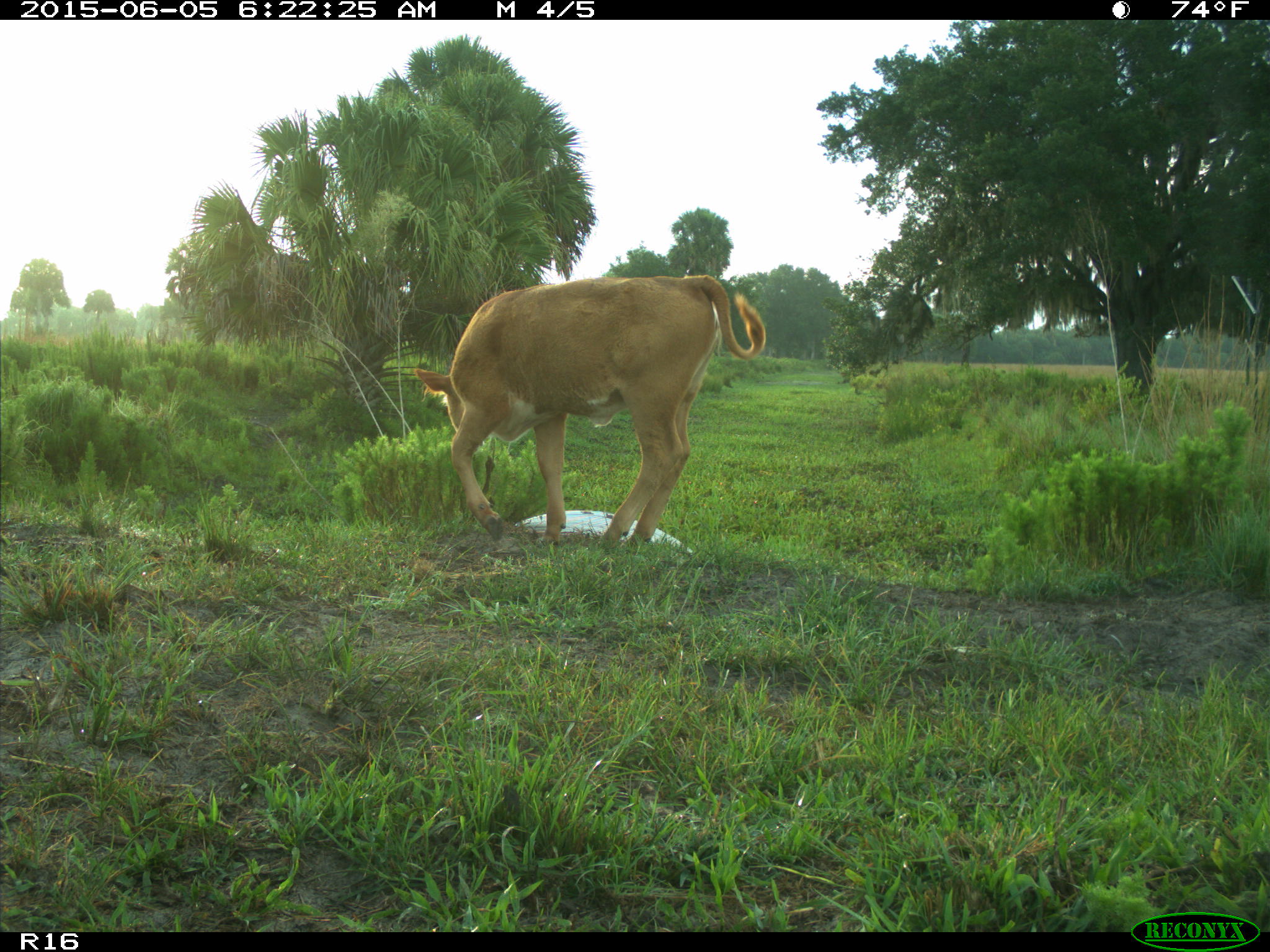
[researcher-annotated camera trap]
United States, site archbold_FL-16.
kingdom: Animalia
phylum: Chordata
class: Mammalia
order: Artiodactyla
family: Bovidae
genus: Bos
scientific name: Bos taurus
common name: domestic cow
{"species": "Bos taurus (domestic cow)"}